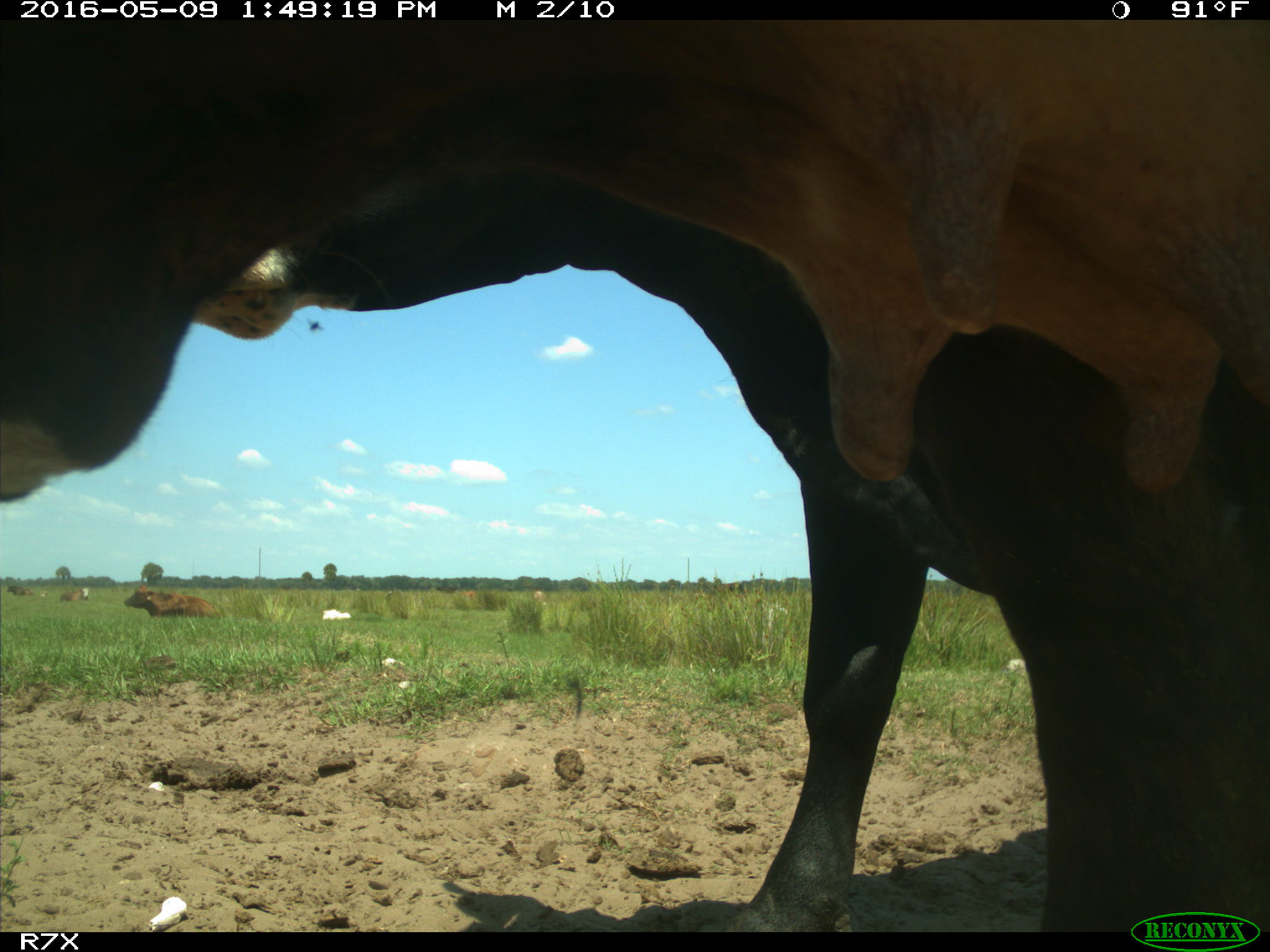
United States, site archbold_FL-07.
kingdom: Animalia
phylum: Chordata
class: Mammalia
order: Artiodactyla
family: Bovidae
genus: Bos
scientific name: Bos taurus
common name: domestic cow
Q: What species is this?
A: Bos taurus (domestic cow).